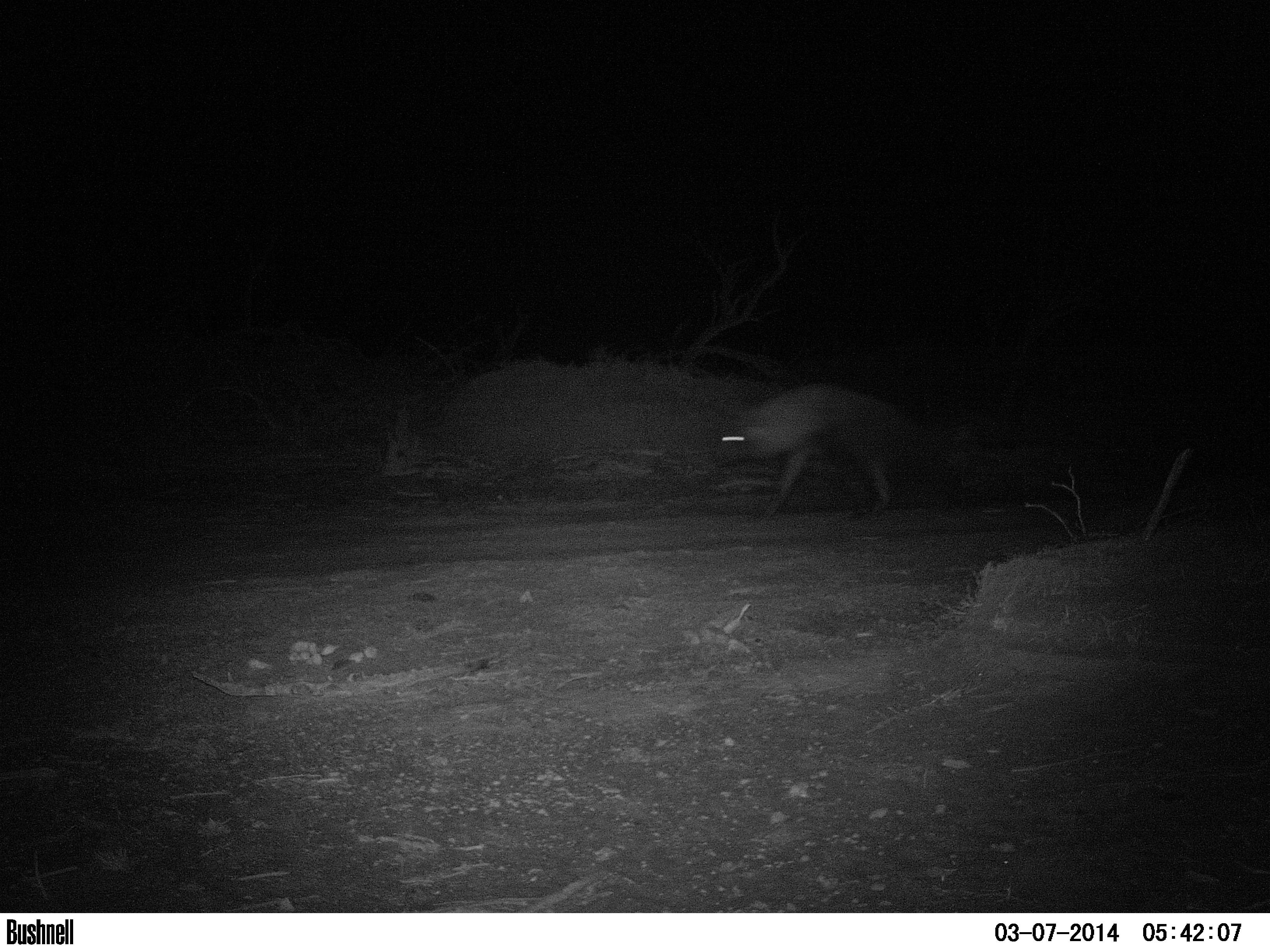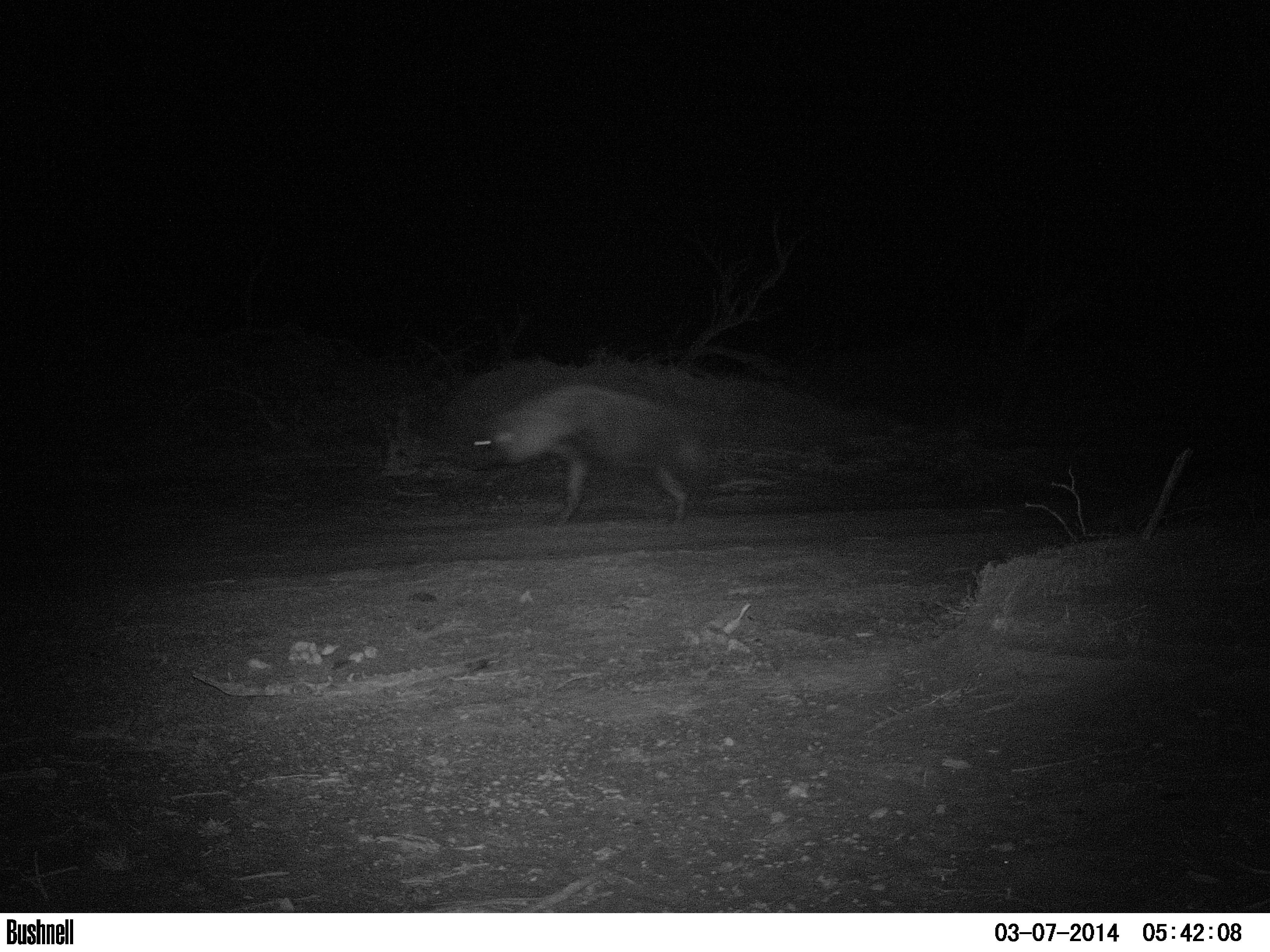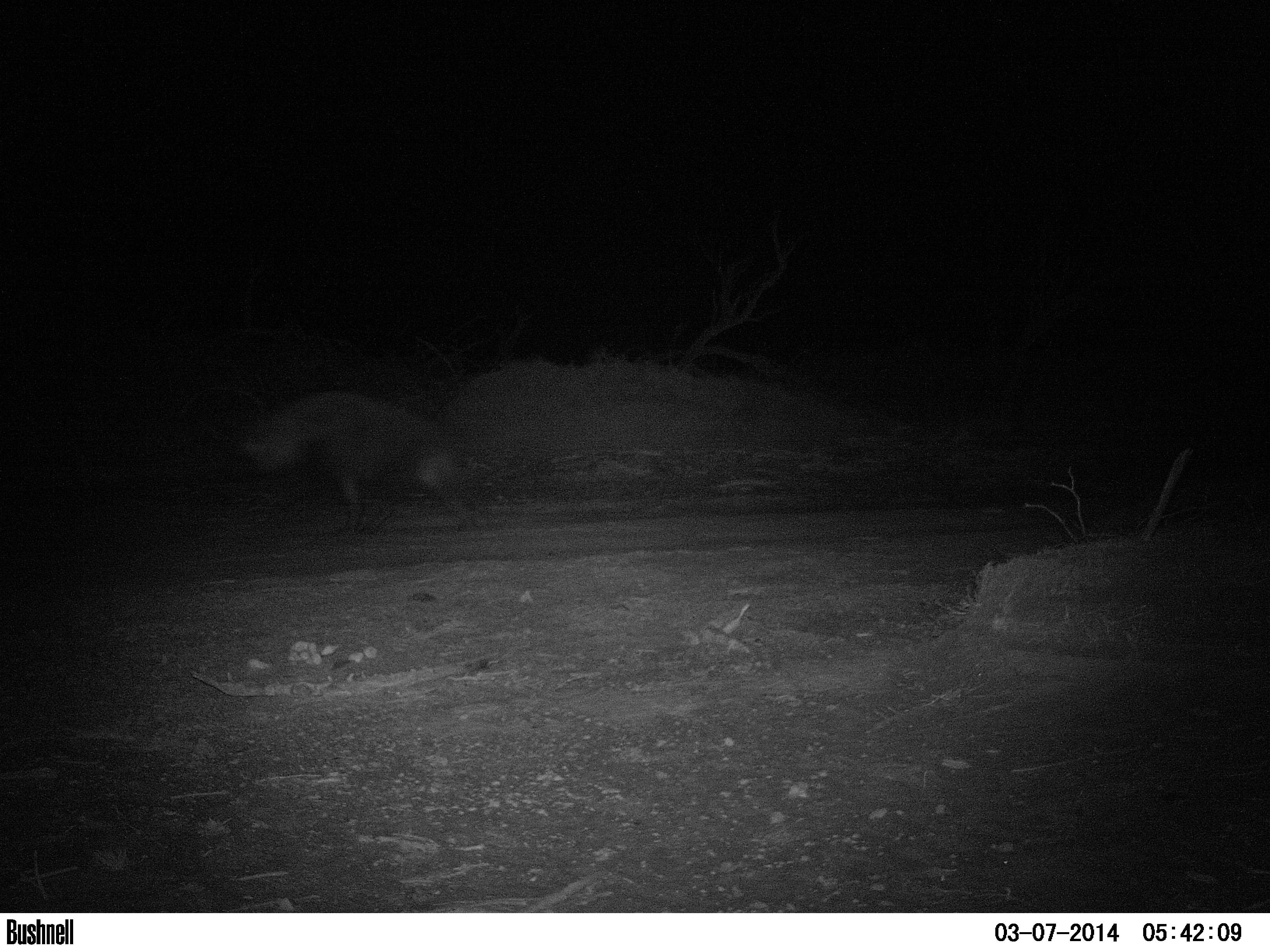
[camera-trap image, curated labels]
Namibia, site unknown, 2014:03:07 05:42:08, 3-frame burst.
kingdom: Animalia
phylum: Chordata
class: Mammalia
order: Carnivora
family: Hyaenidae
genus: Parahyaena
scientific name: Parahyaena brunnea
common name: brown hyena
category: hyaena brunnea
Hyaena brunnea (brown hyena) (Parahyaena brunnea).